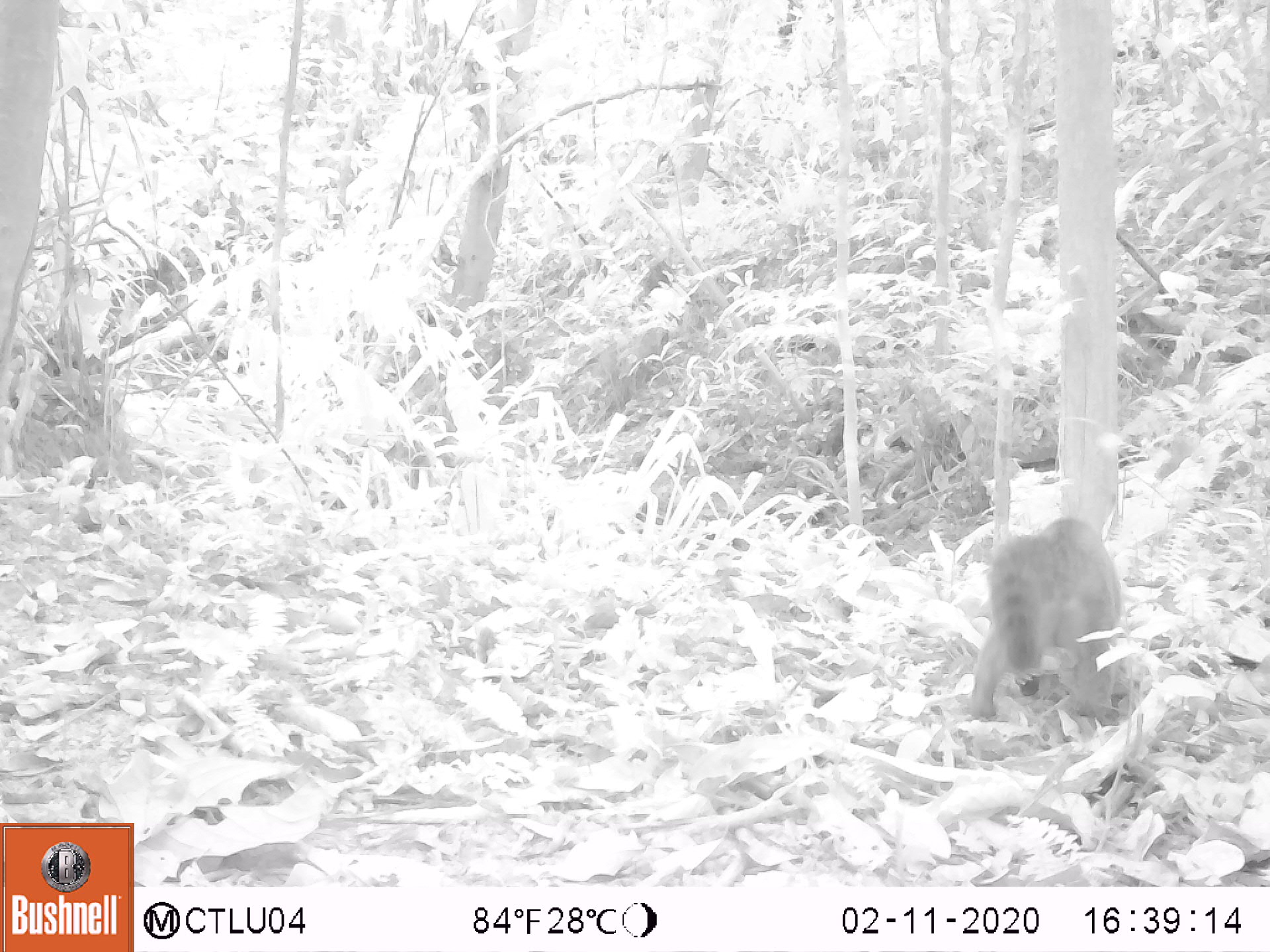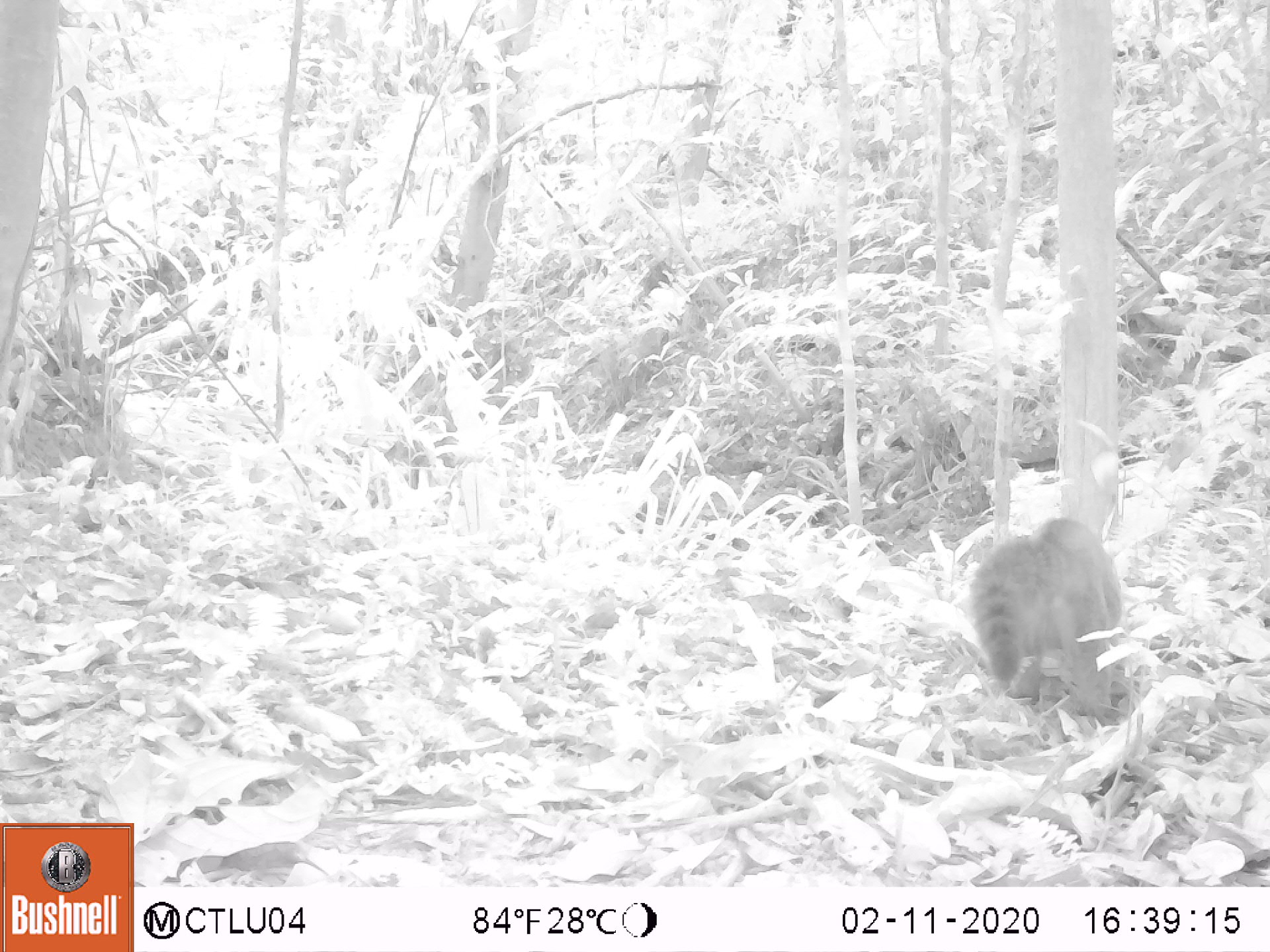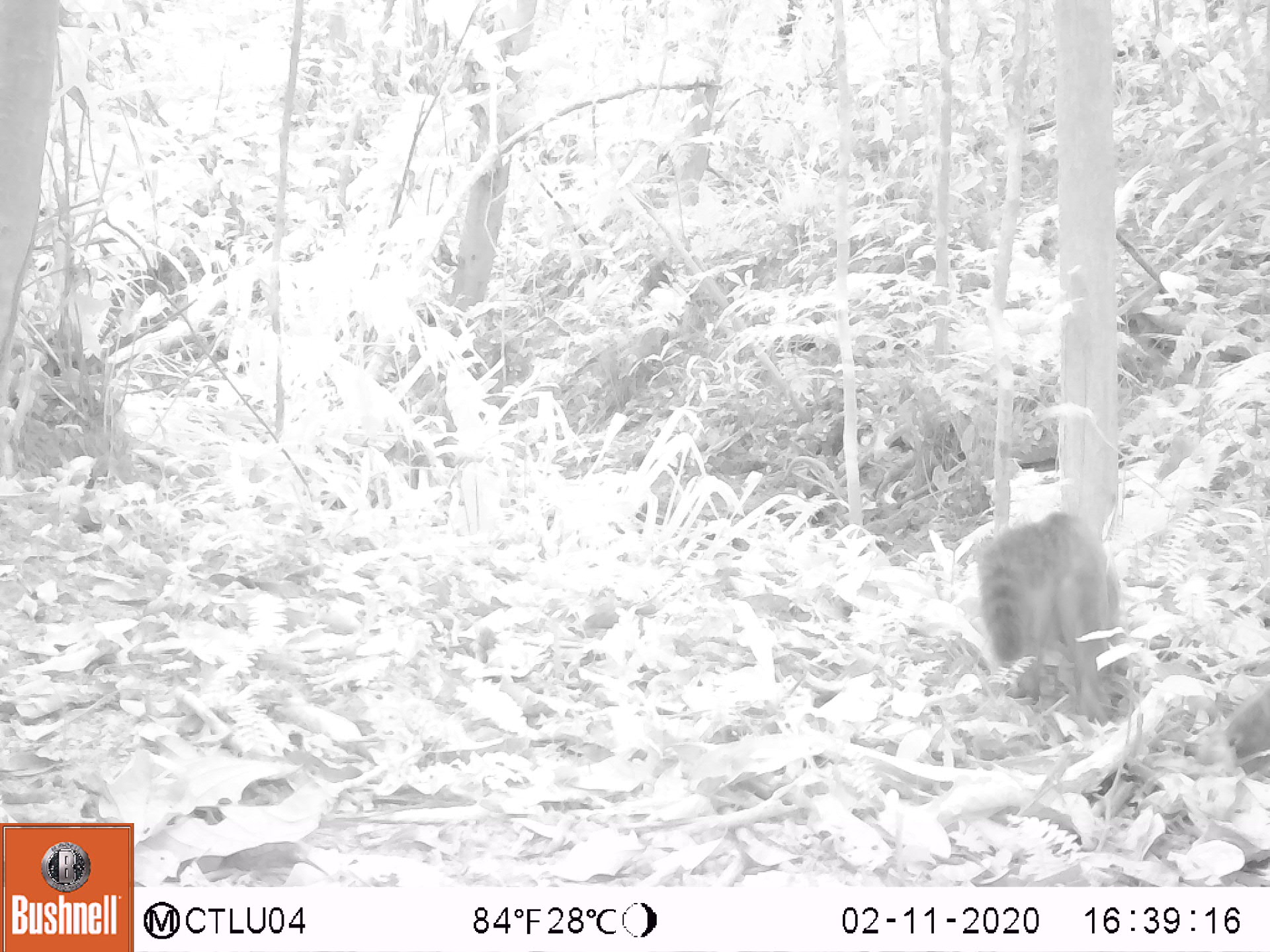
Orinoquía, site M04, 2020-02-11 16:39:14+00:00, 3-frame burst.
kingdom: Animalia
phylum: Chordata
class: Mammalia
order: Carnivora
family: Procyonidae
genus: Nasua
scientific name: Nasua nasua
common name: south american coati